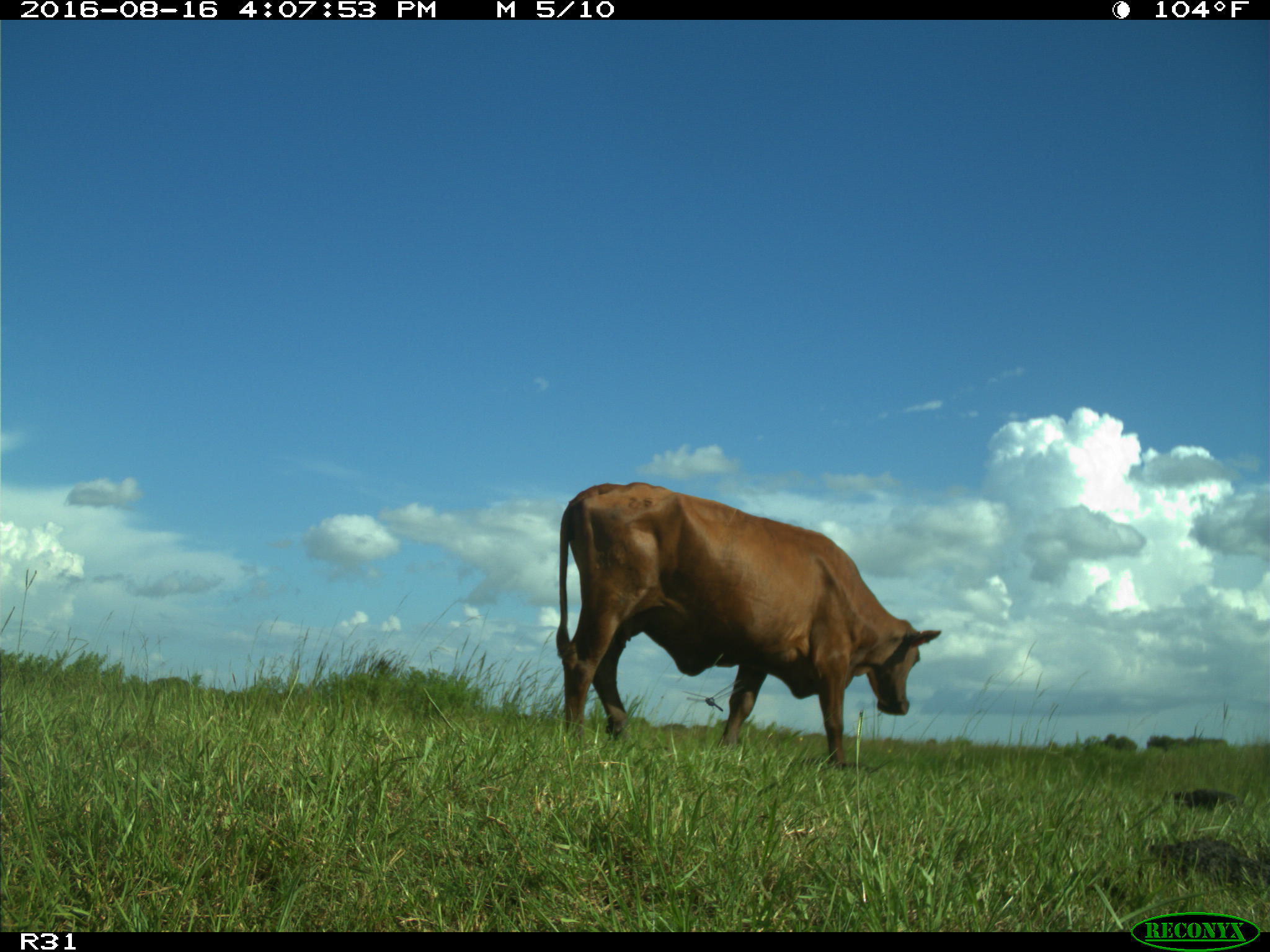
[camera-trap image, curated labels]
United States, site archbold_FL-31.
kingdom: Animalia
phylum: Chordata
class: Mammalia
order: Artiodactyla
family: Bovidae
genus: Bos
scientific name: Bos taurus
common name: domestic cow